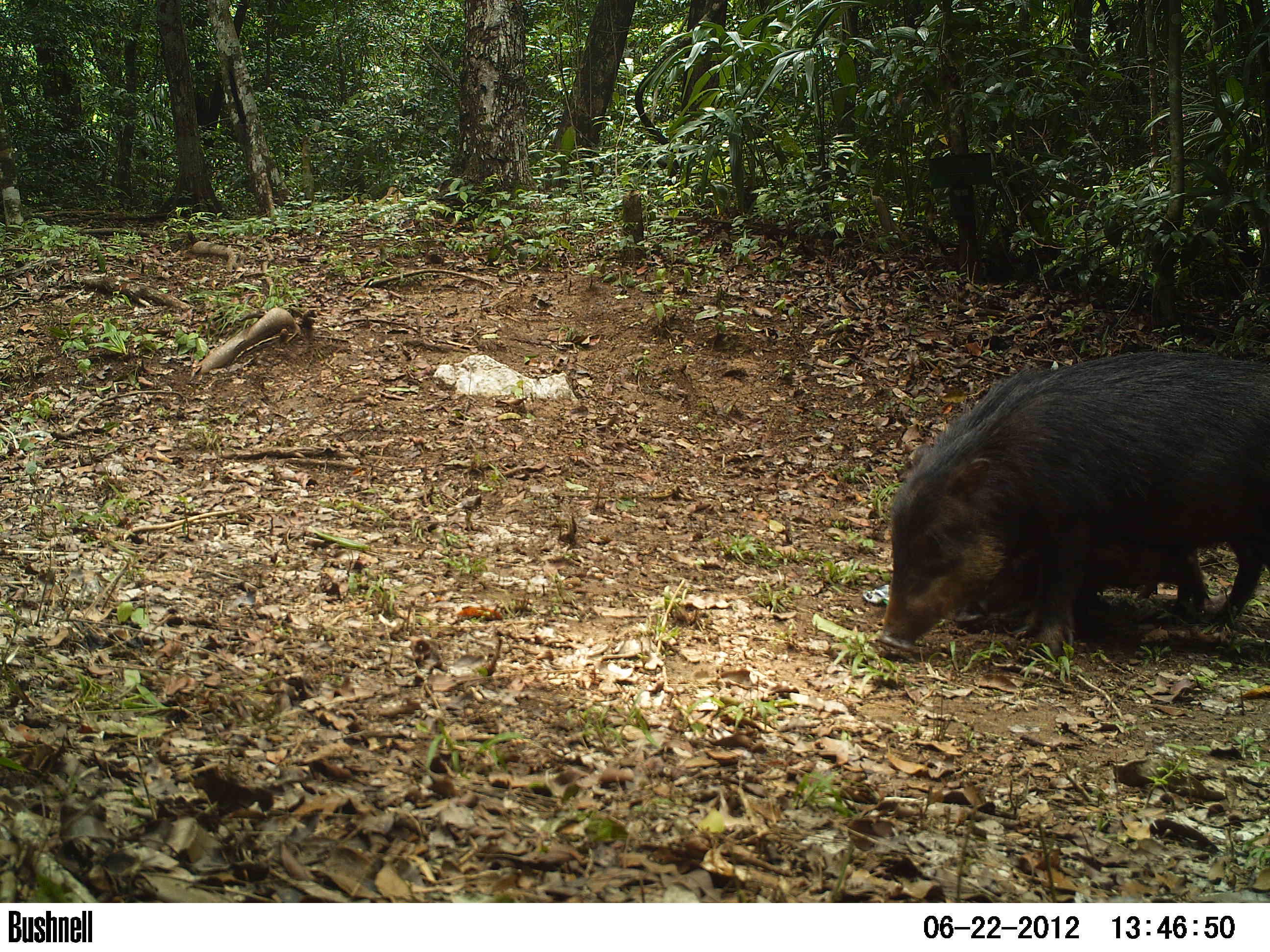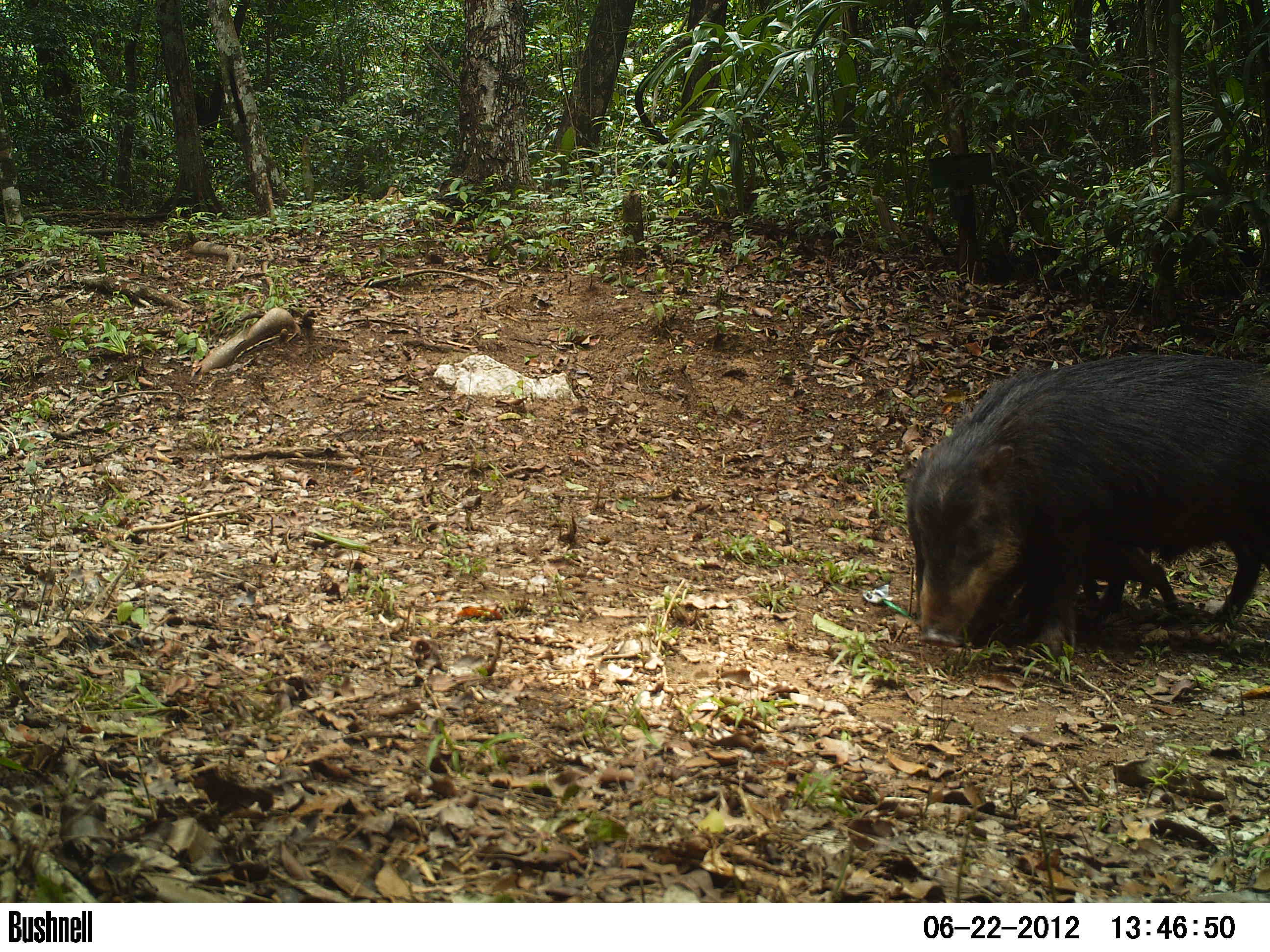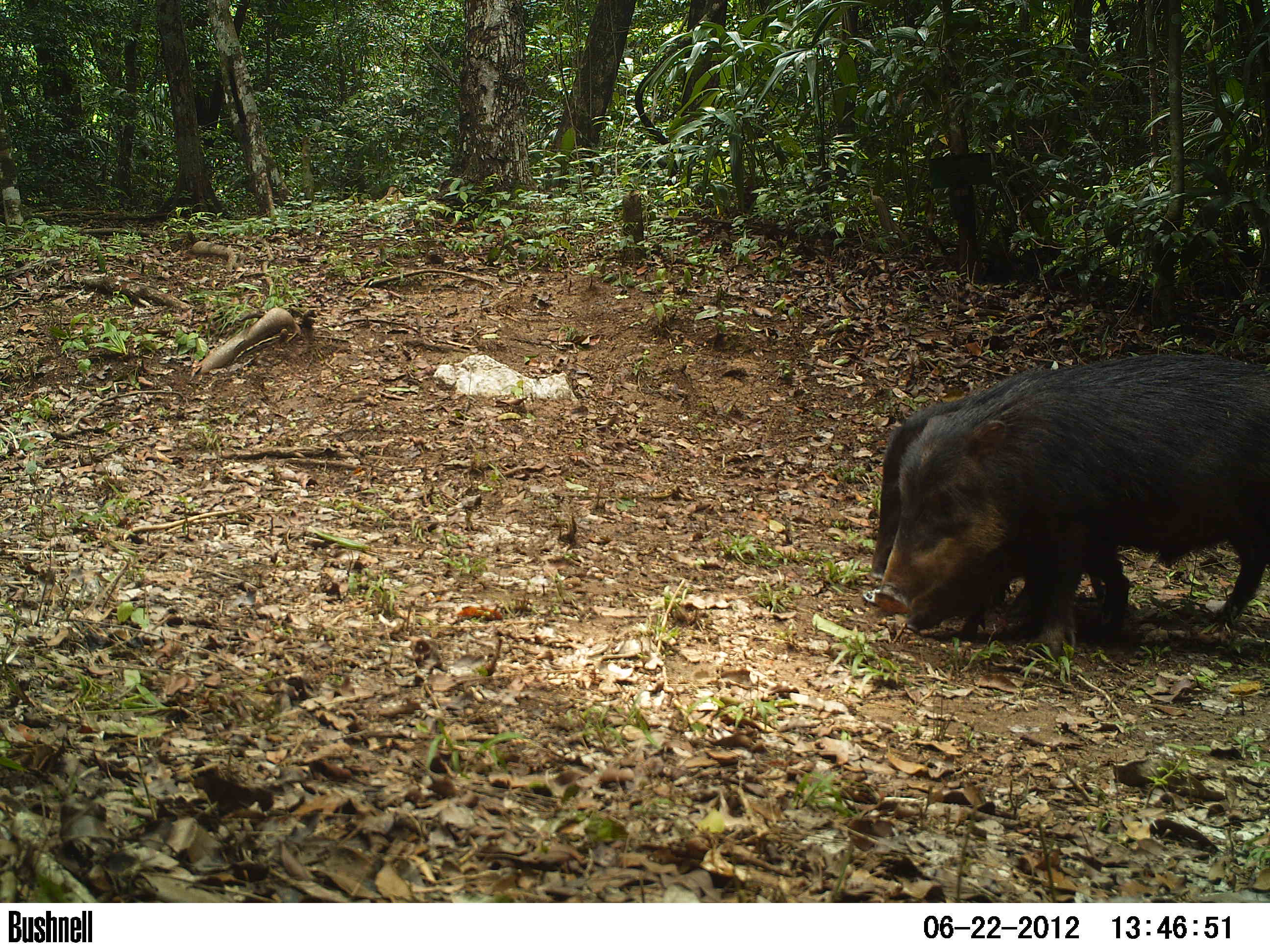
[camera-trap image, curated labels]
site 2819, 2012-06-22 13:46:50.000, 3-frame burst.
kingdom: Animalia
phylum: Chordata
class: Mammalia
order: Artiodactyla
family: Tayassuidae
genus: Tayassu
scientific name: Tayassu pecari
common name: white-lipped peccary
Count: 14.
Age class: adult.